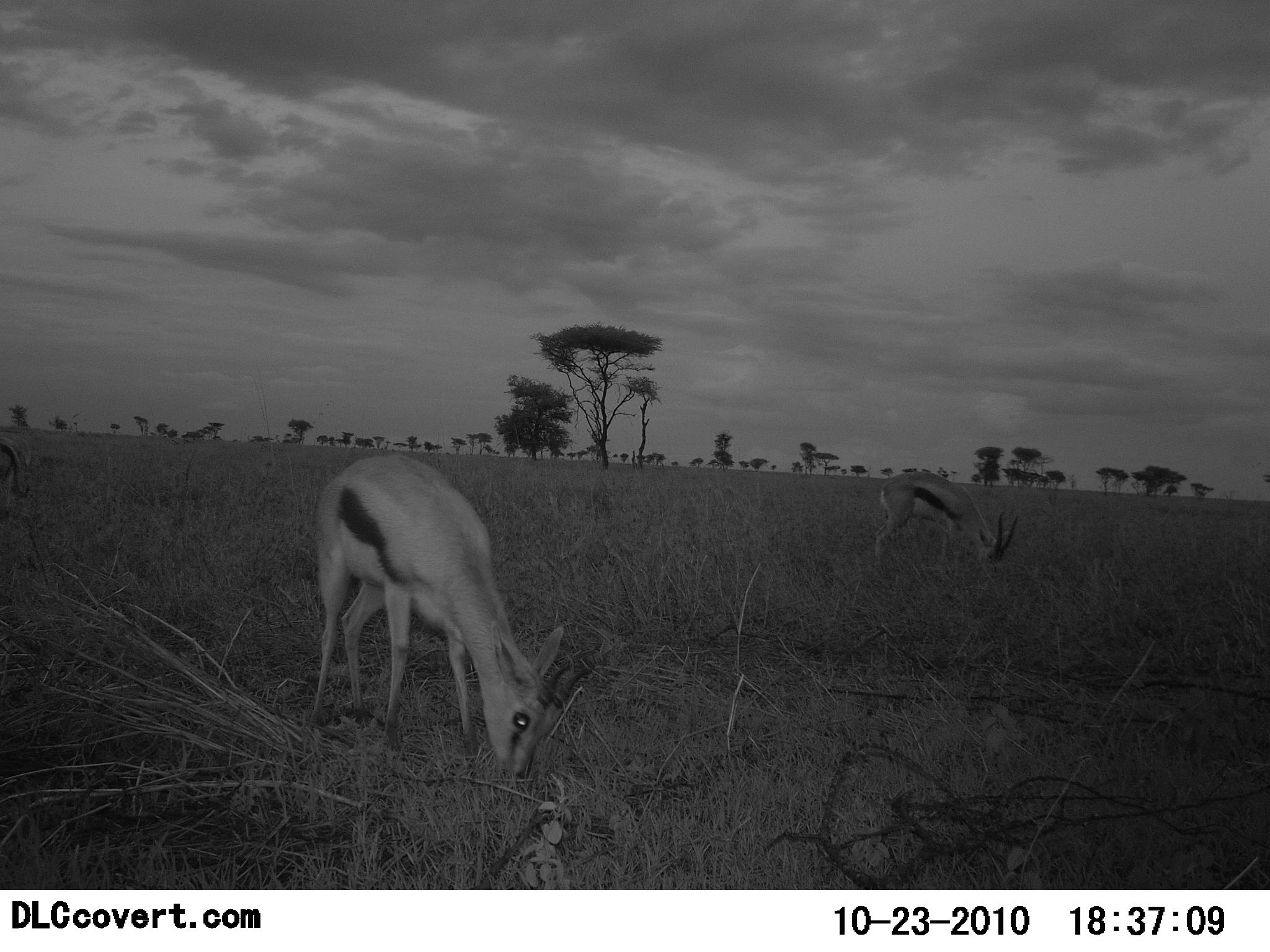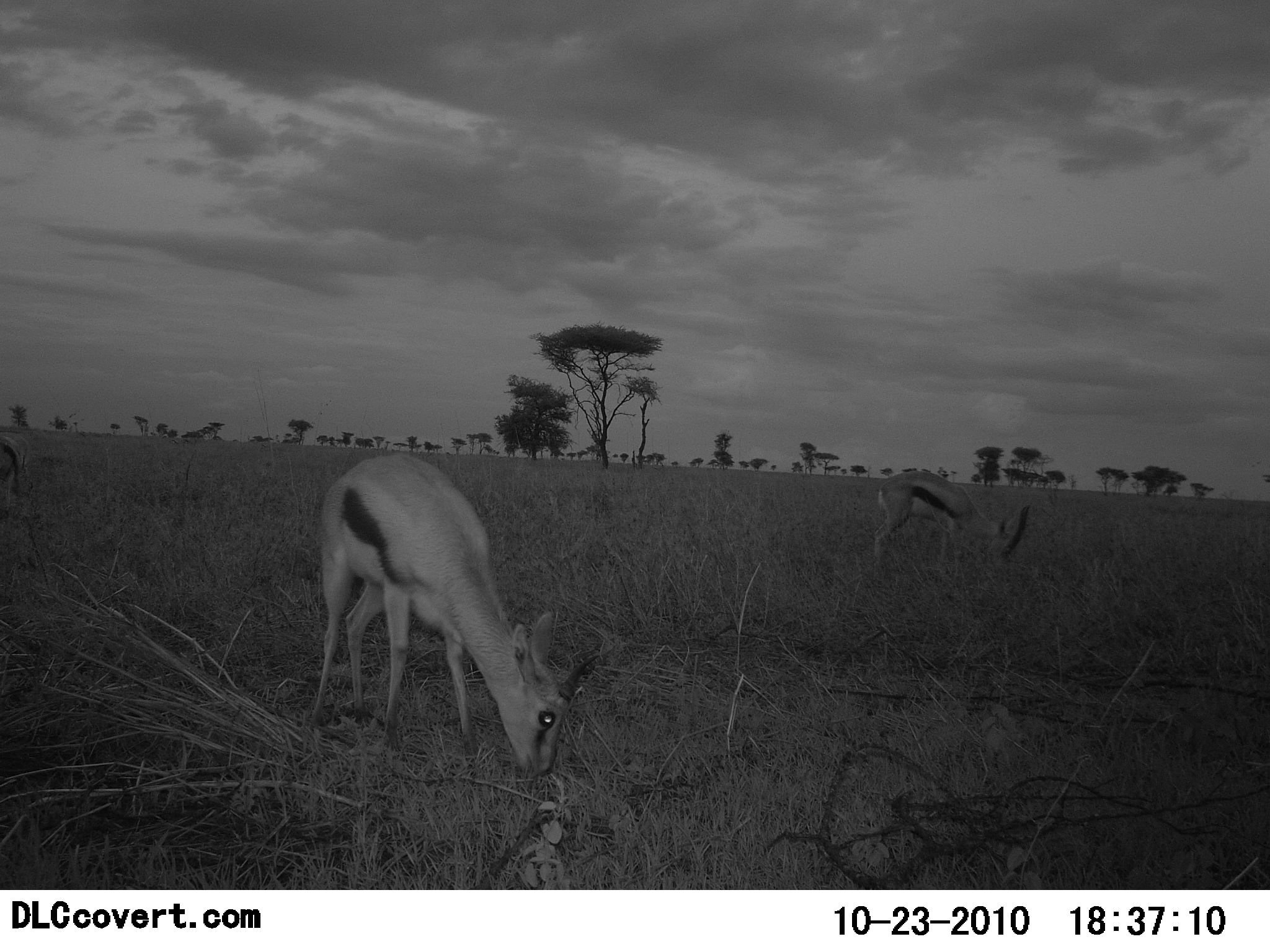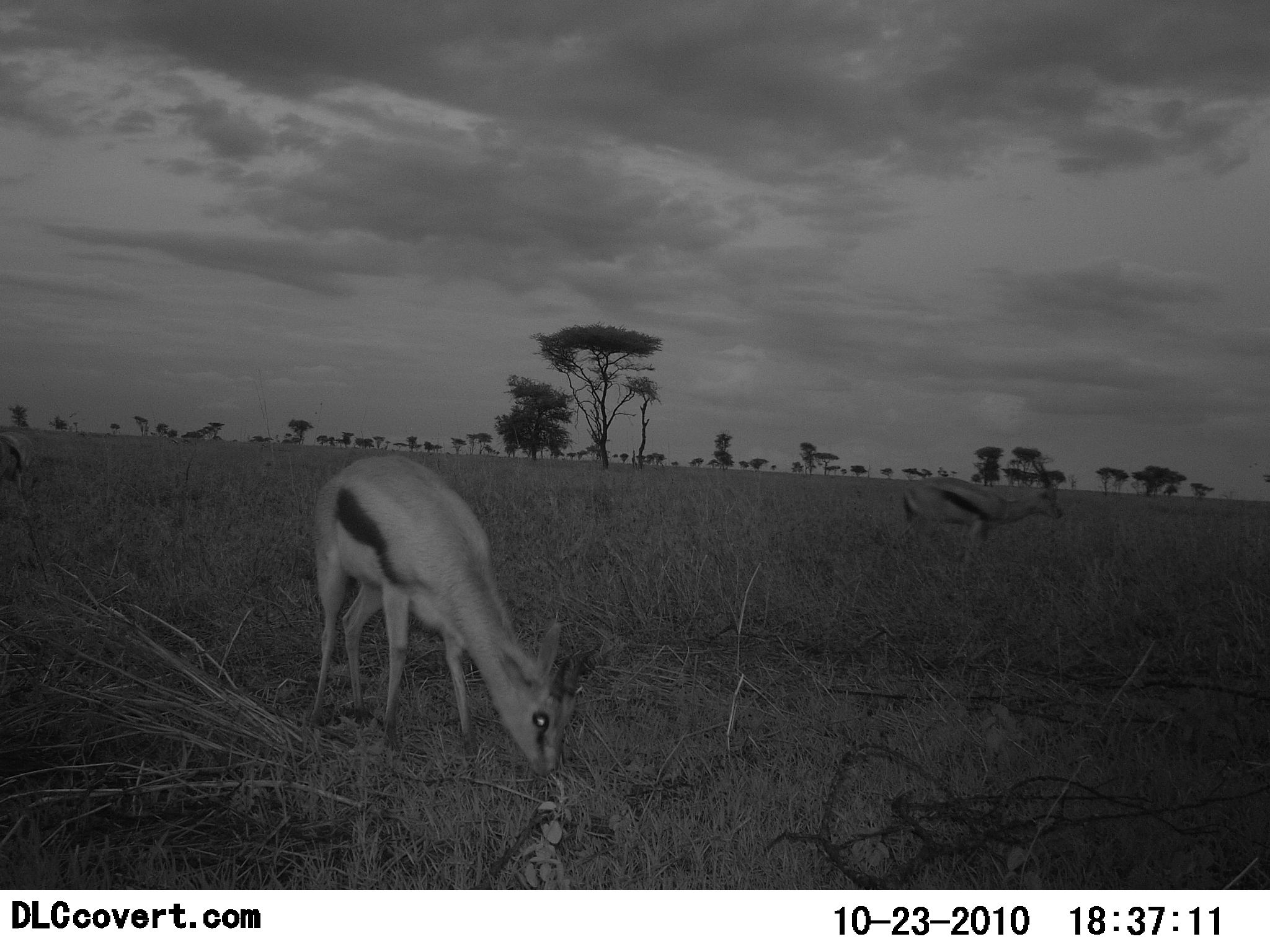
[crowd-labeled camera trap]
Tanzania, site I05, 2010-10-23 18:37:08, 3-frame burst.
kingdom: Animalia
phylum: Chordata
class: Mammalia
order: Artiodactyla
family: Bovidae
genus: Eudorcas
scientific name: Eudorcas thomsonii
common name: thomson's gazelle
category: gazellethomsons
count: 2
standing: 29%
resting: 0%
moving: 10%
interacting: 0%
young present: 0%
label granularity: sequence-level